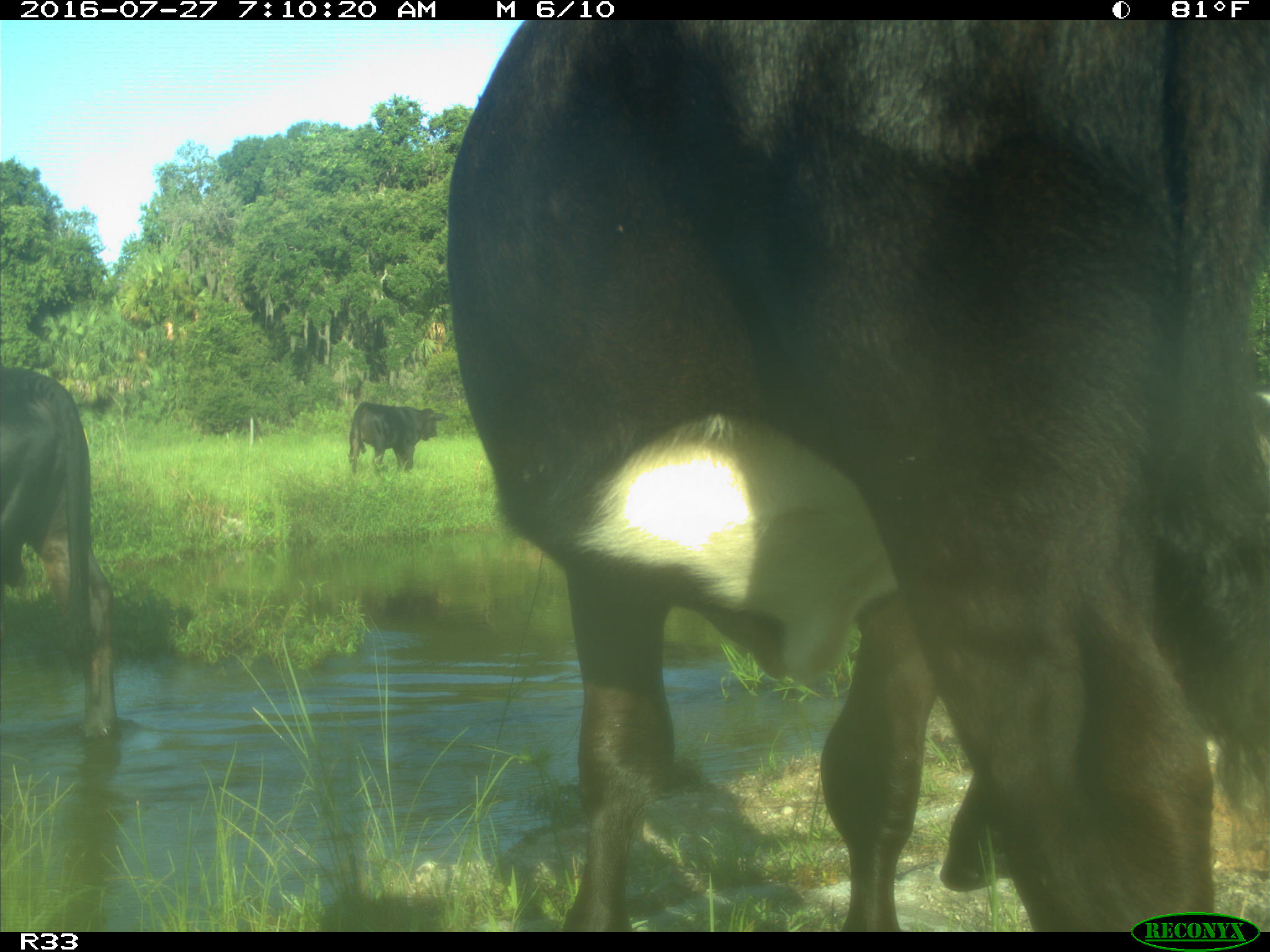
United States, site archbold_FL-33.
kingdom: Animalia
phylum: Chordata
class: Mammalia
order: Artiodactyla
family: Bovidae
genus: Bos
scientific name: Bos taurus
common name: domestic cow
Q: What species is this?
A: Bos taurus (domestic cow).